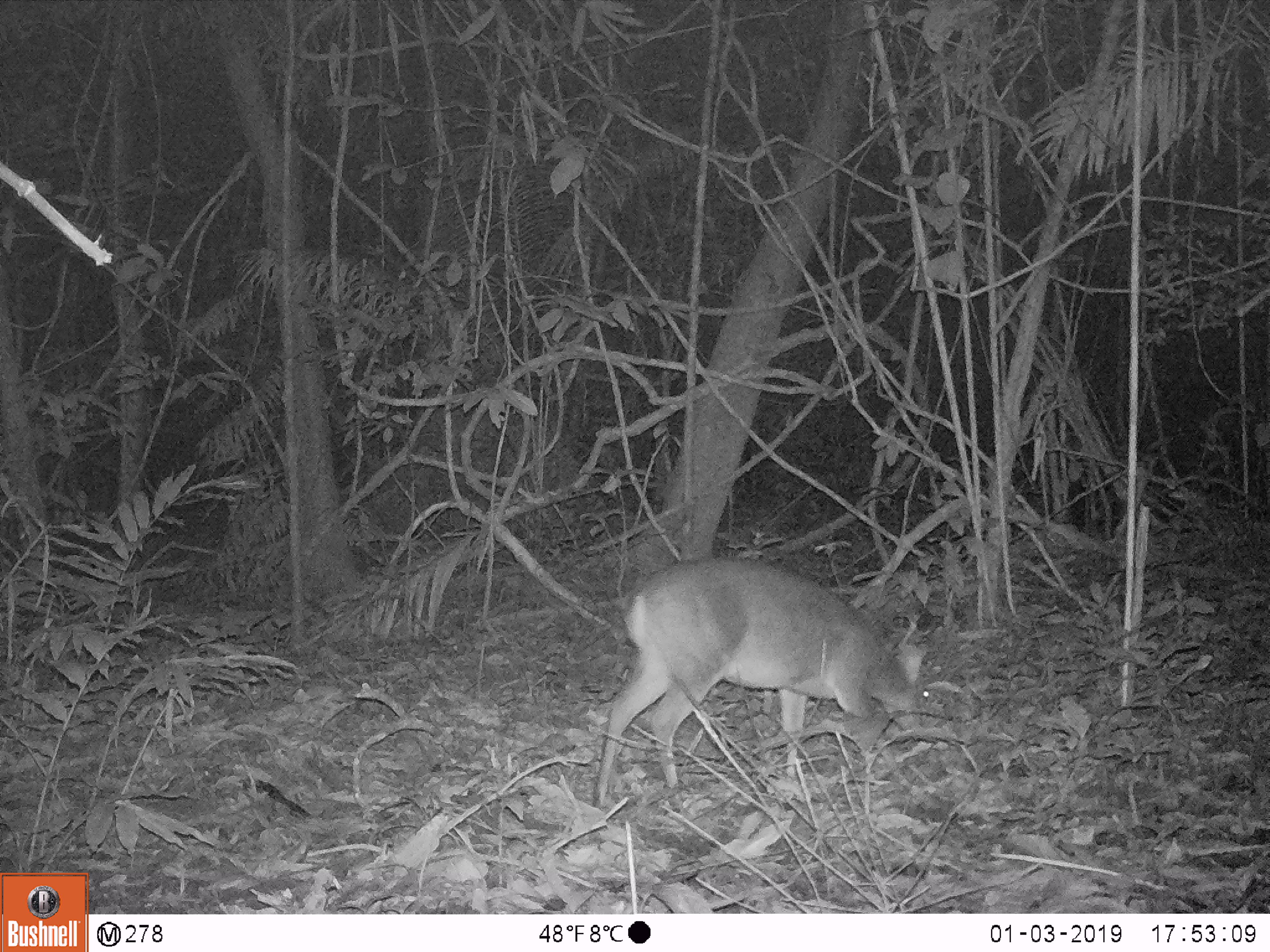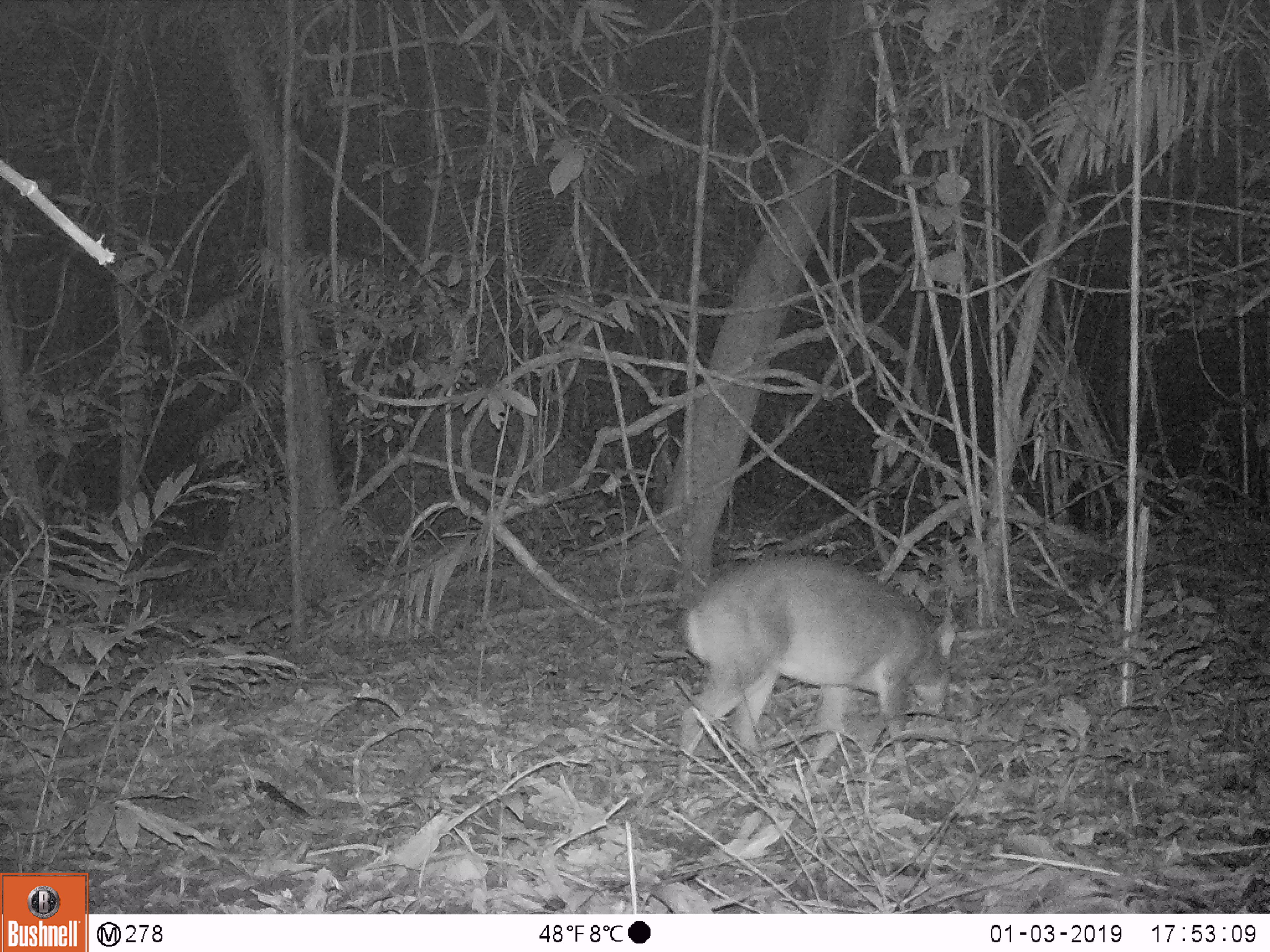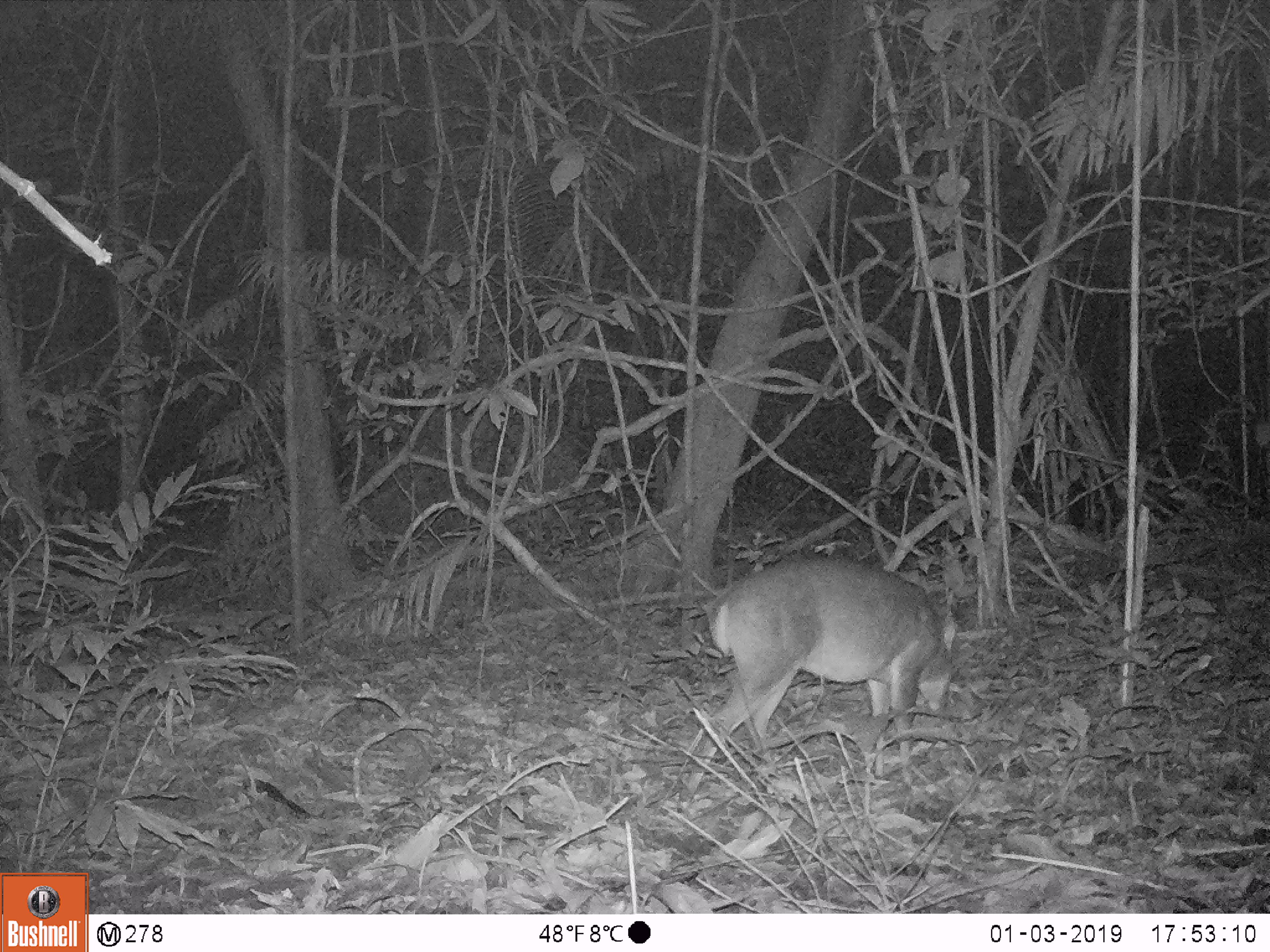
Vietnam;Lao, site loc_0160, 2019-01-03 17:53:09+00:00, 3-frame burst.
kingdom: Animalia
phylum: Chordata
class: Mammalia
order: Artiodactyla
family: Cervidae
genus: Muntiacus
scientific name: Muntiacus vuquangensis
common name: large-antlered muntjac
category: large antlered muntjac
Large antlered muntjac (large-antlered muntjac) (Muntiacus vuquangensis). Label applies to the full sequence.